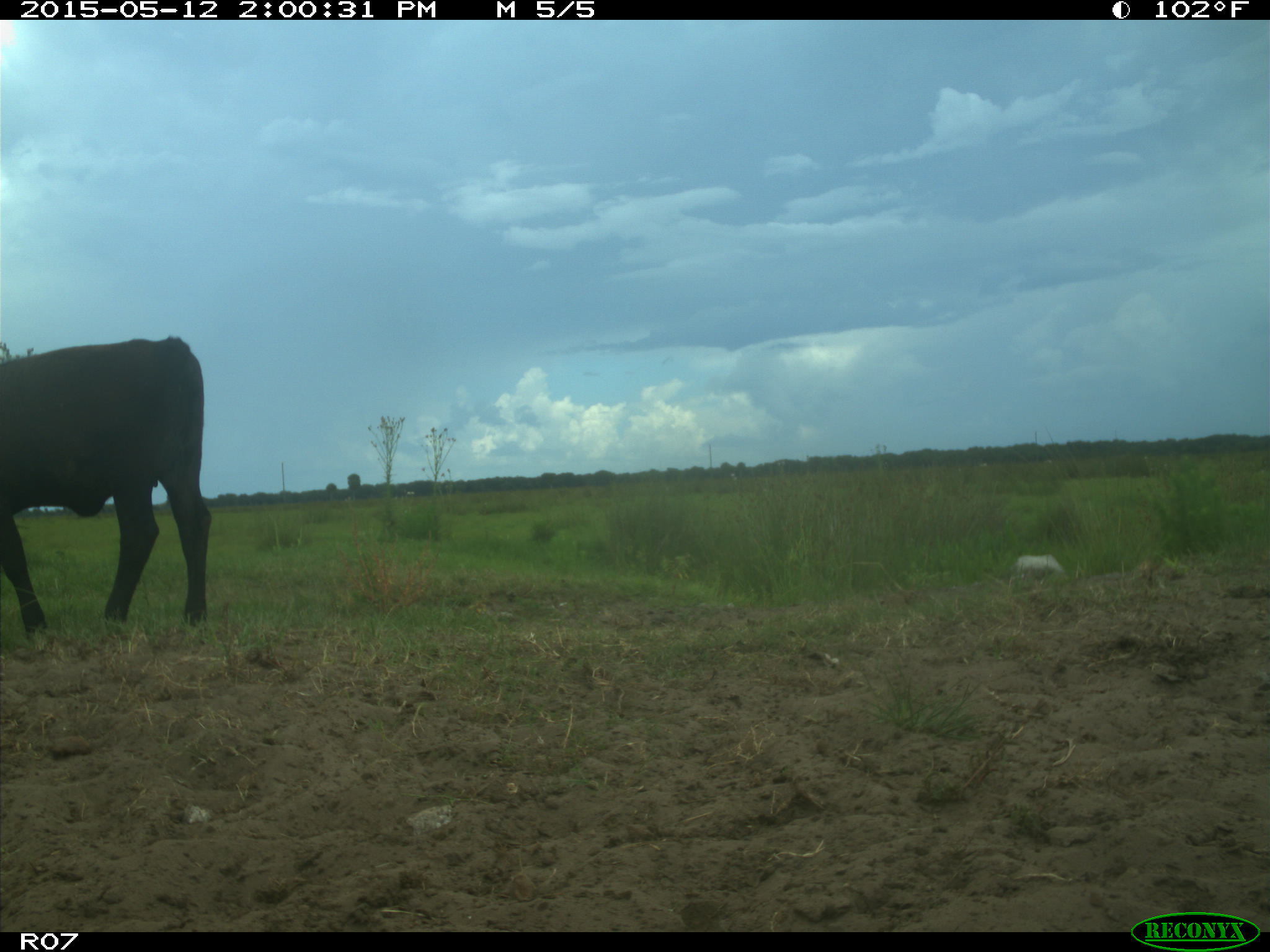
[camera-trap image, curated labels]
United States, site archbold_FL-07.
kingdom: Animalia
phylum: Chordata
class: Mammalia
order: Artiodactyla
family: Bovidae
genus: Bos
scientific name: Bos taurus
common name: domestic cow